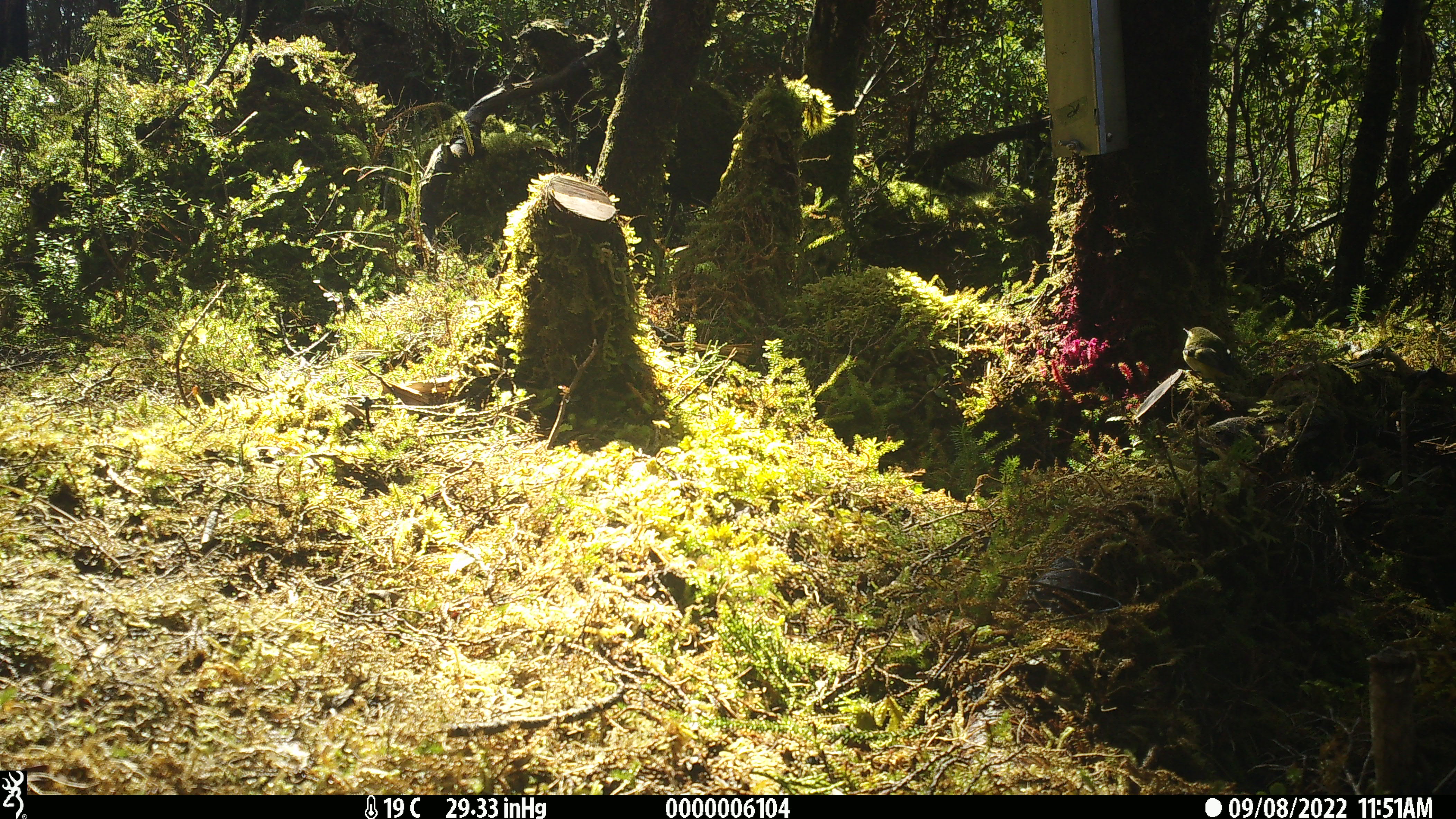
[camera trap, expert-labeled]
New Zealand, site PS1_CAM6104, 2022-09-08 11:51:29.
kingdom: Animalia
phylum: Chordata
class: Aves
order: Passeriformes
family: Acanthisittidae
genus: Acanthisitta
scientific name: Acanthisitta chloris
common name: rifleman